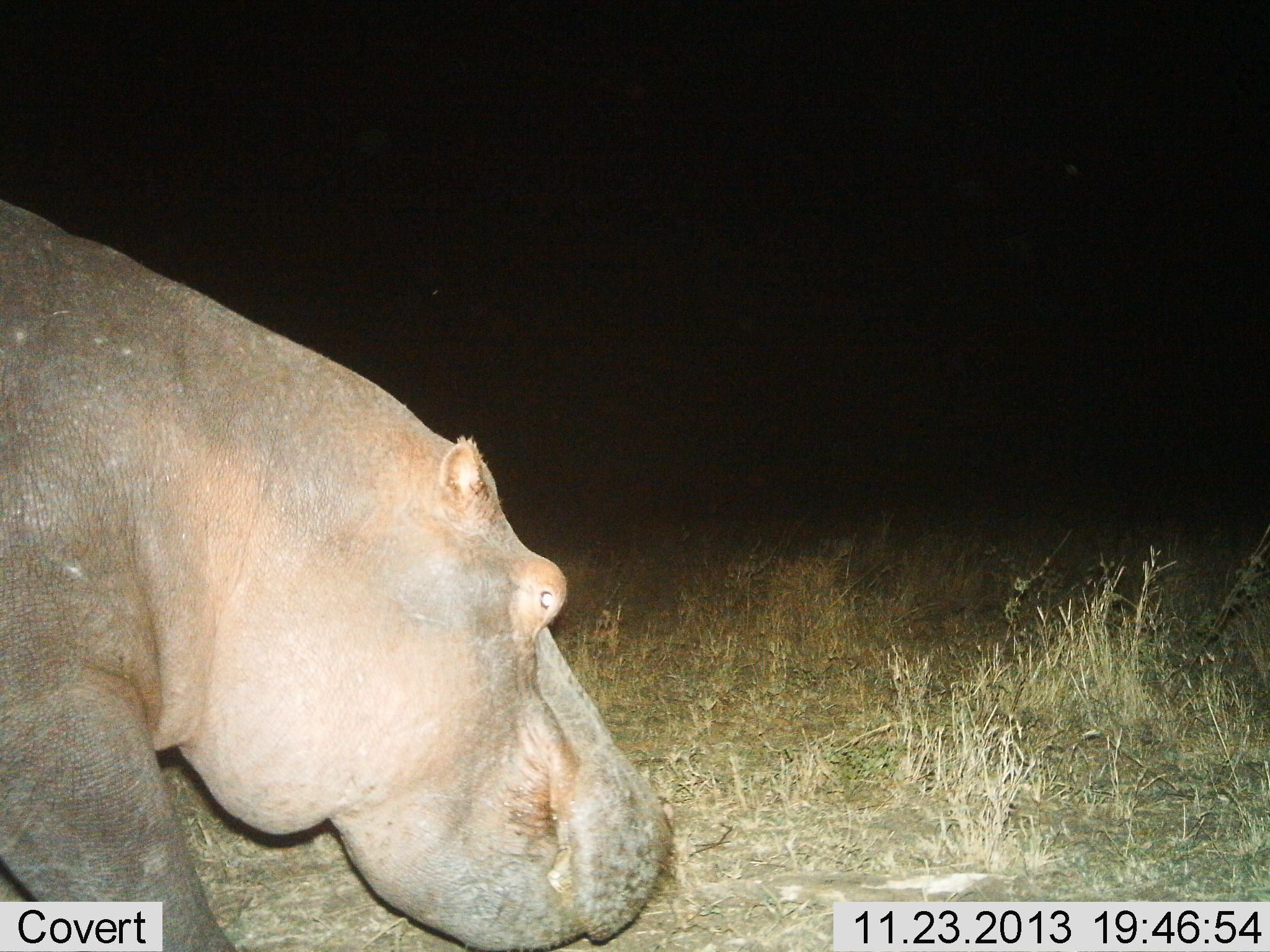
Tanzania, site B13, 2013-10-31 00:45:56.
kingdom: Animalia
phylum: Chordata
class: Mammalia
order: Artiodactyla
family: Hippopotamidae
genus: Hippopotamus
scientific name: Hippopotamus amphibius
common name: hippopotamus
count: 1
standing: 43%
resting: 0%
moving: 36%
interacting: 0%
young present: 0%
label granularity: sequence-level